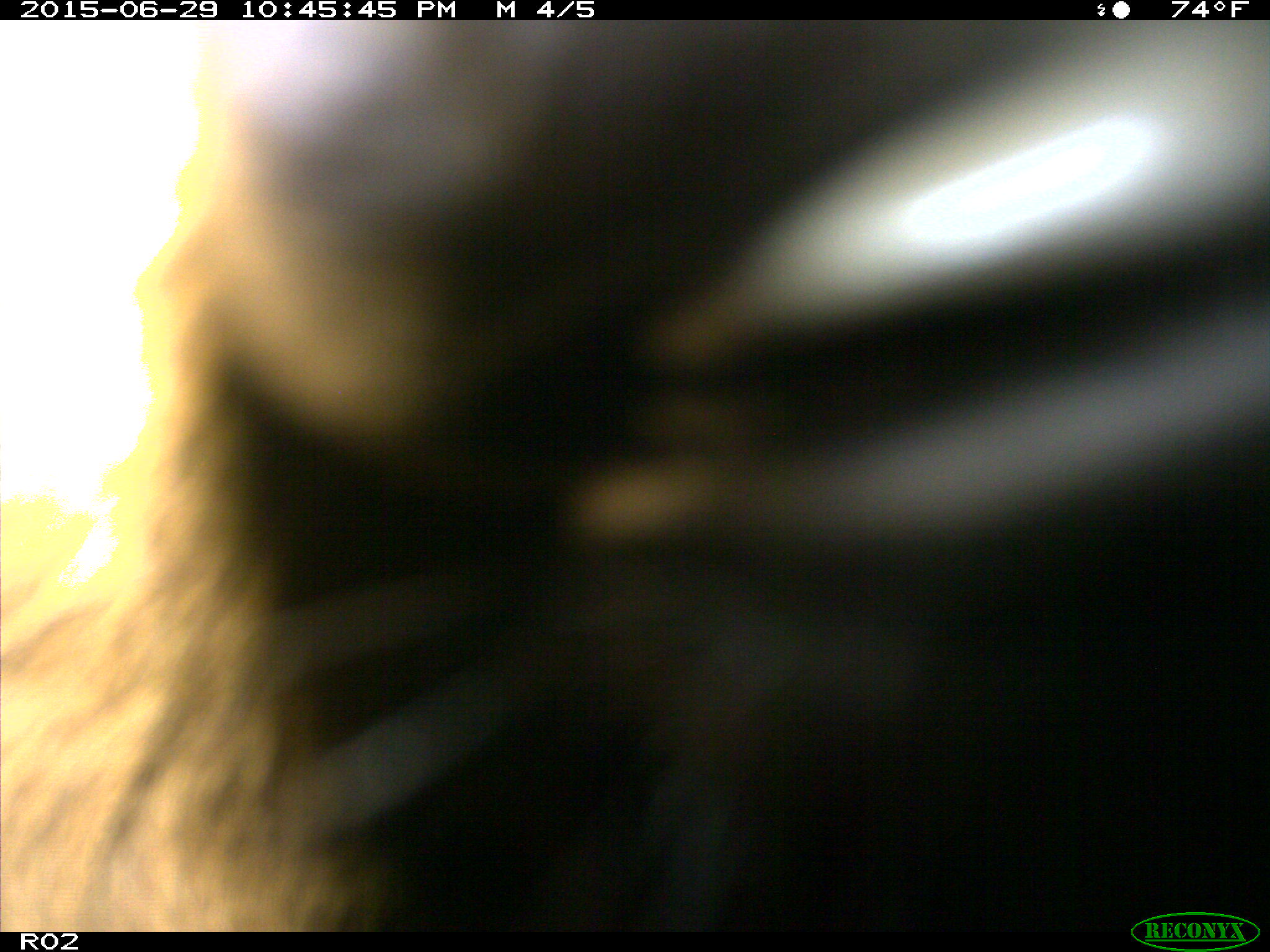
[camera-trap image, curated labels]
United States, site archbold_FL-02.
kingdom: Animalia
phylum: Chordata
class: Mammalia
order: Artiodactyla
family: Bovidae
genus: Bos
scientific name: Bos taurus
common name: domestic cow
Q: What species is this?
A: Bos taurus (domestic cow).